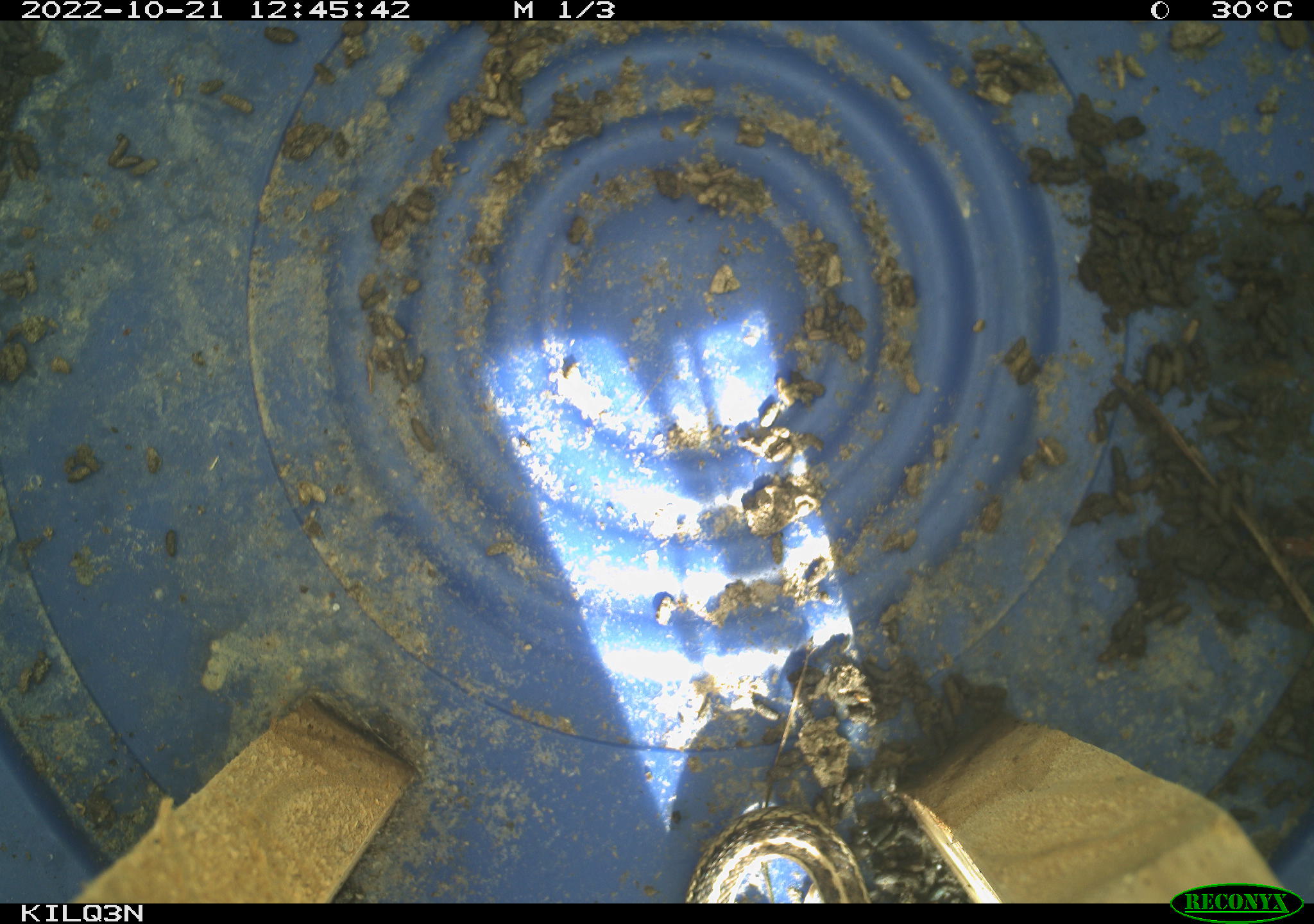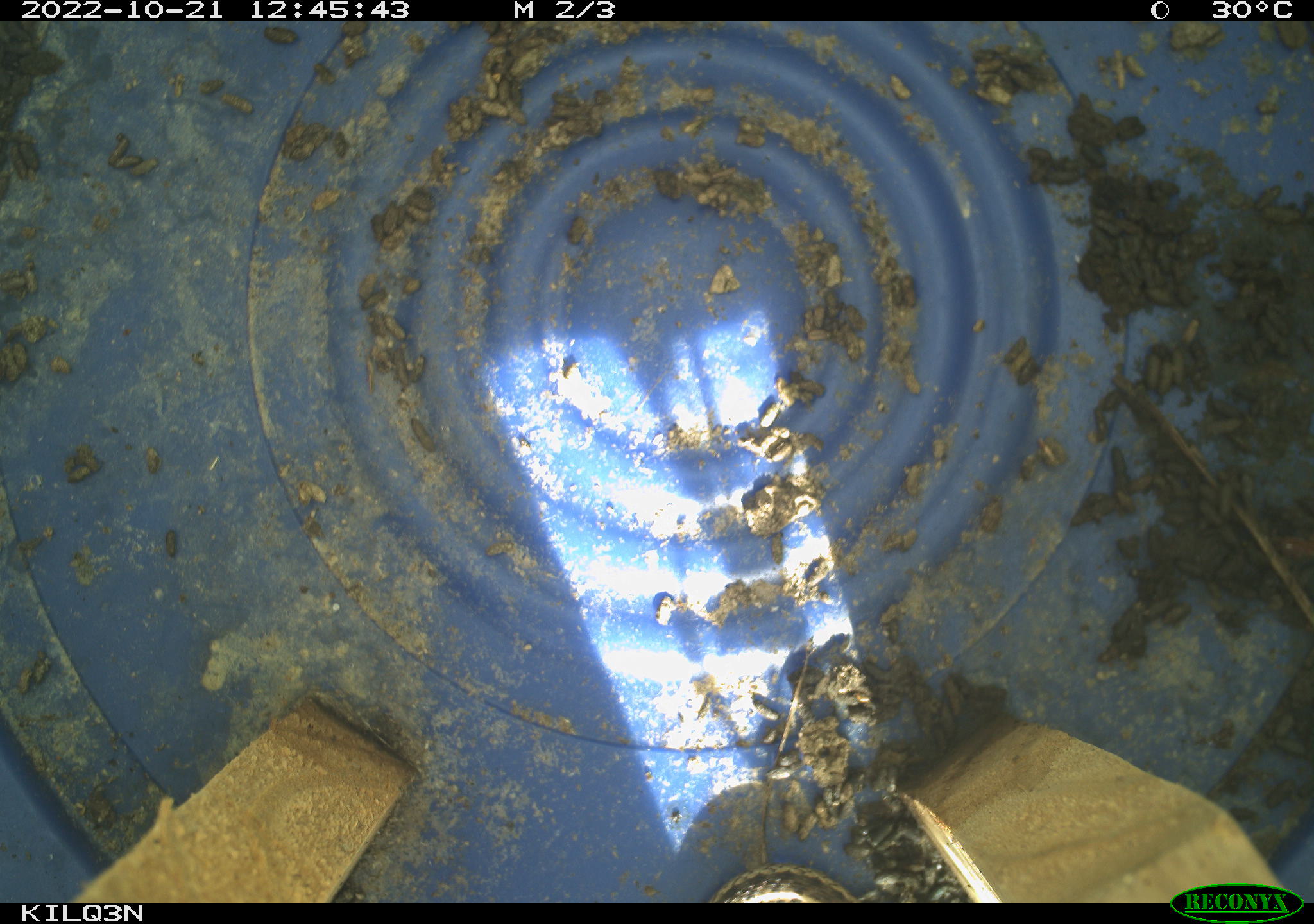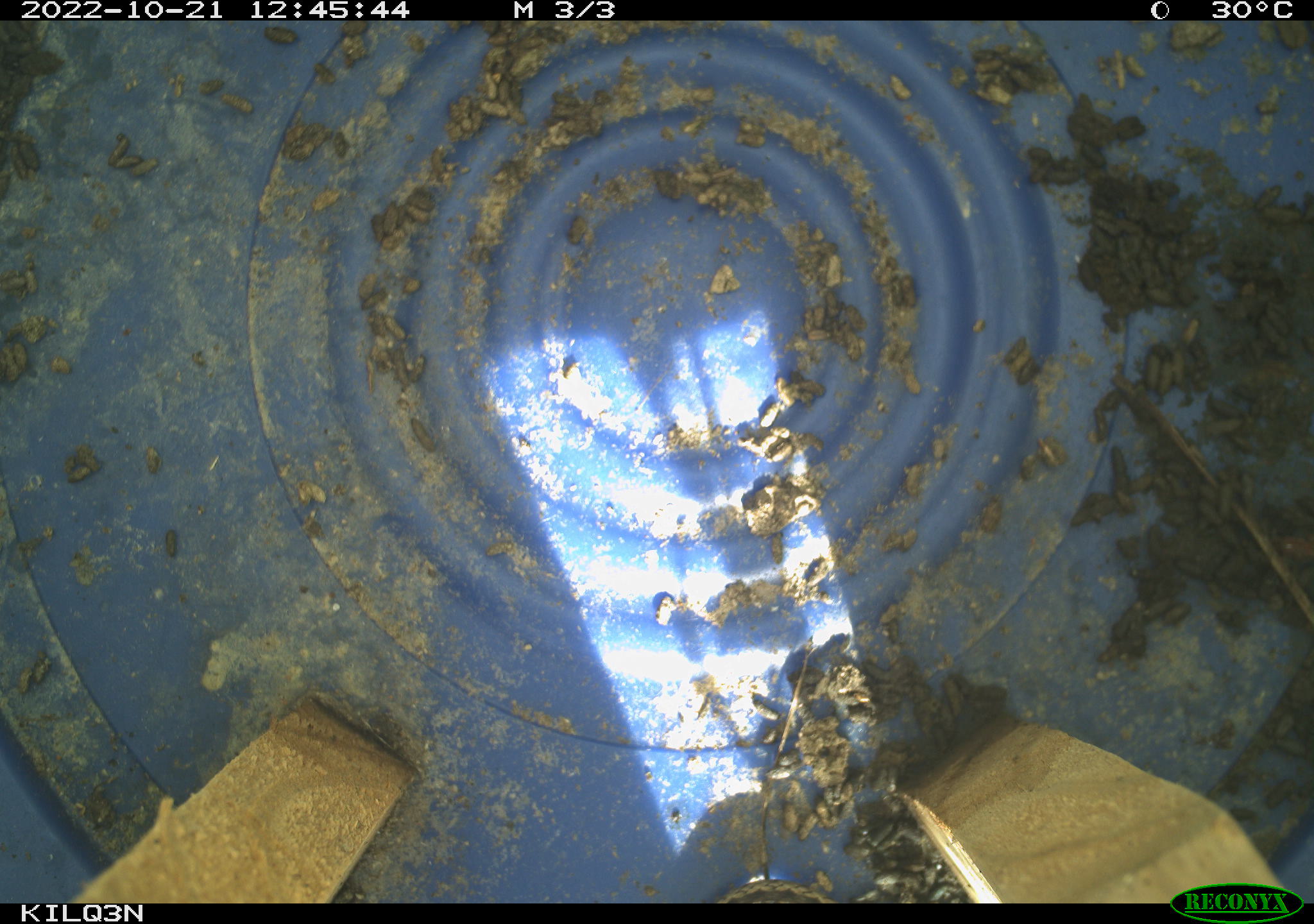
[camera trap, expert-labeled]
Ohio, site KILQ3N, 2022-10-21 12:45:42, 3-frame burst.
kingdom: Animalia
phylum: Chordata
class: Reptilia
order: Squamata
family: Colubridae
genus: Thamnophis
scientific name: Thamnophis sirtalis sirtalis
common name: eastern gartersnake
Eastern gartersnake (Thamnophis sirtalis sirtalis).